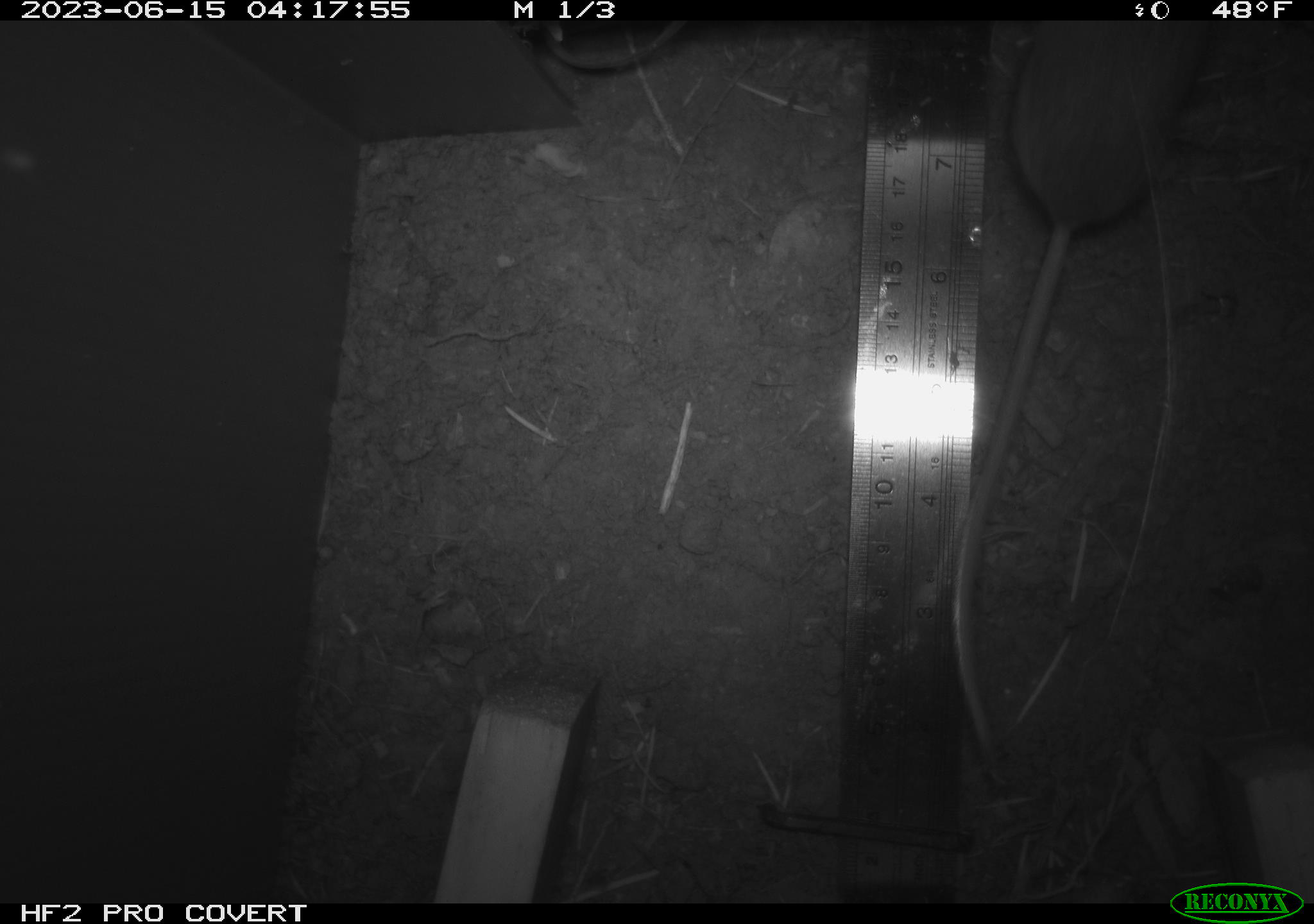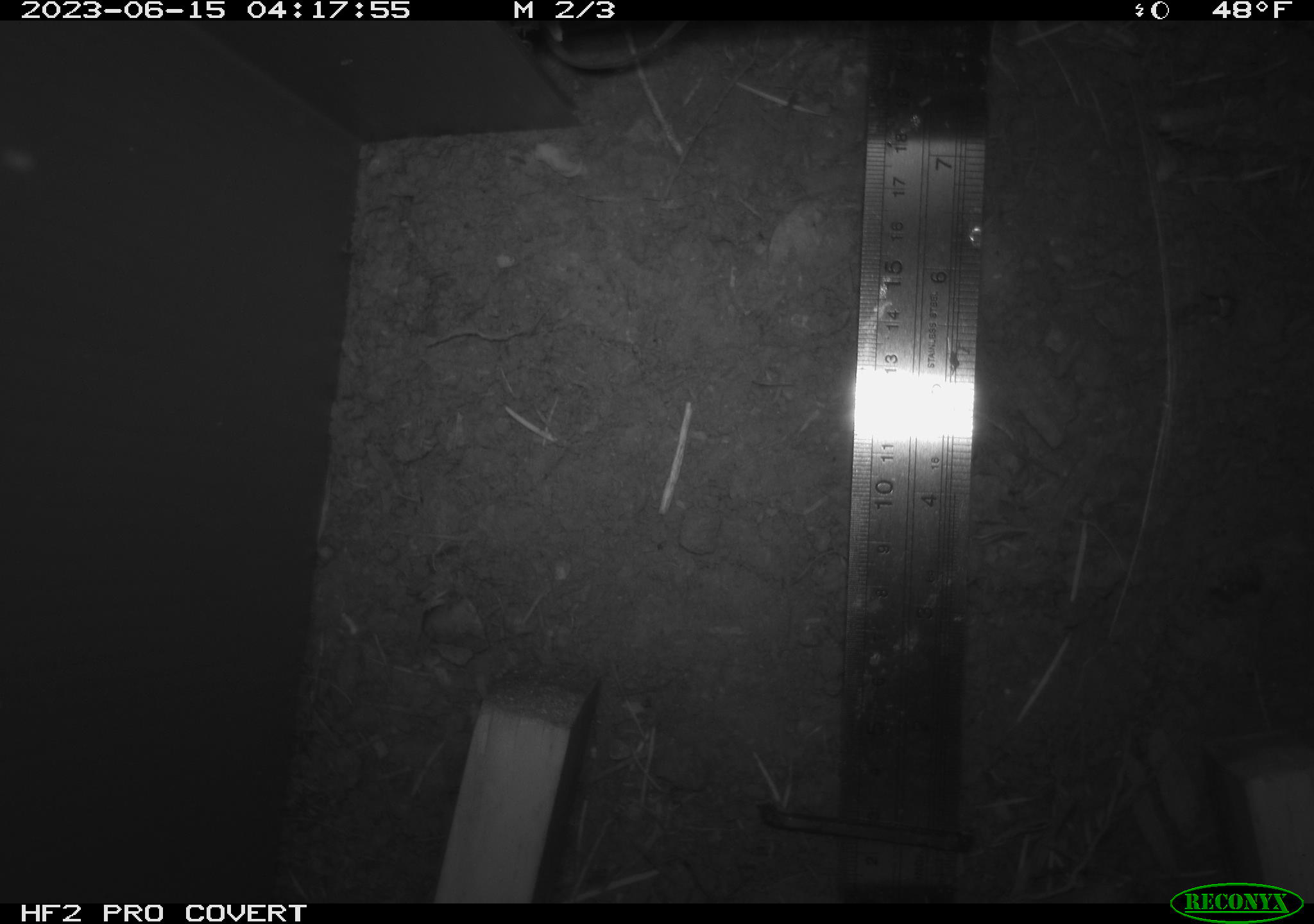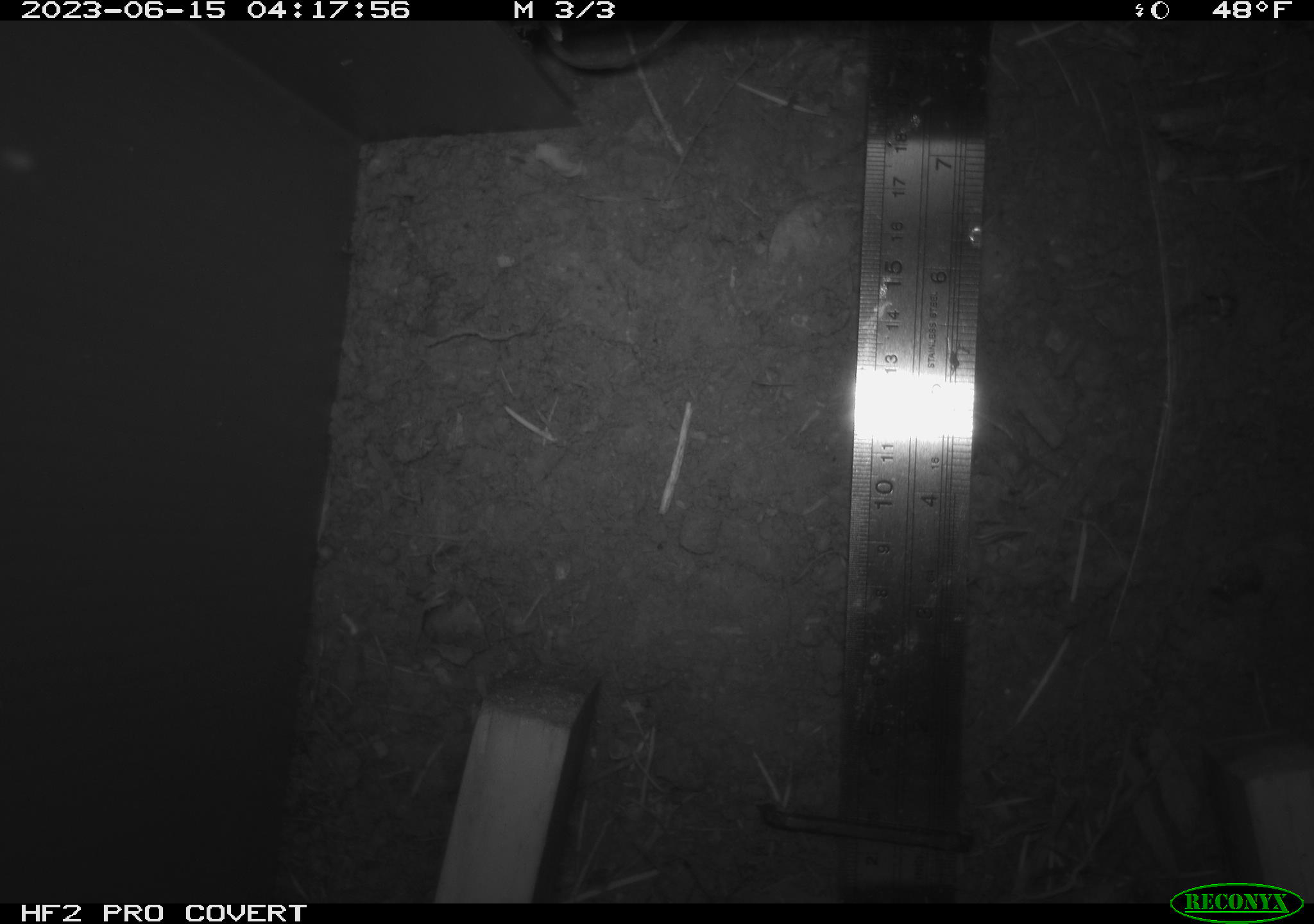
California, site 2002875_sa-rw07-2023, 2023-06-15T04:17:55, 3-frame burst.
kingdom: Animalia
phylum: Chordata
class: Mammalia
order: Rodentia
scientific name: Rodentia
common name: mouse species